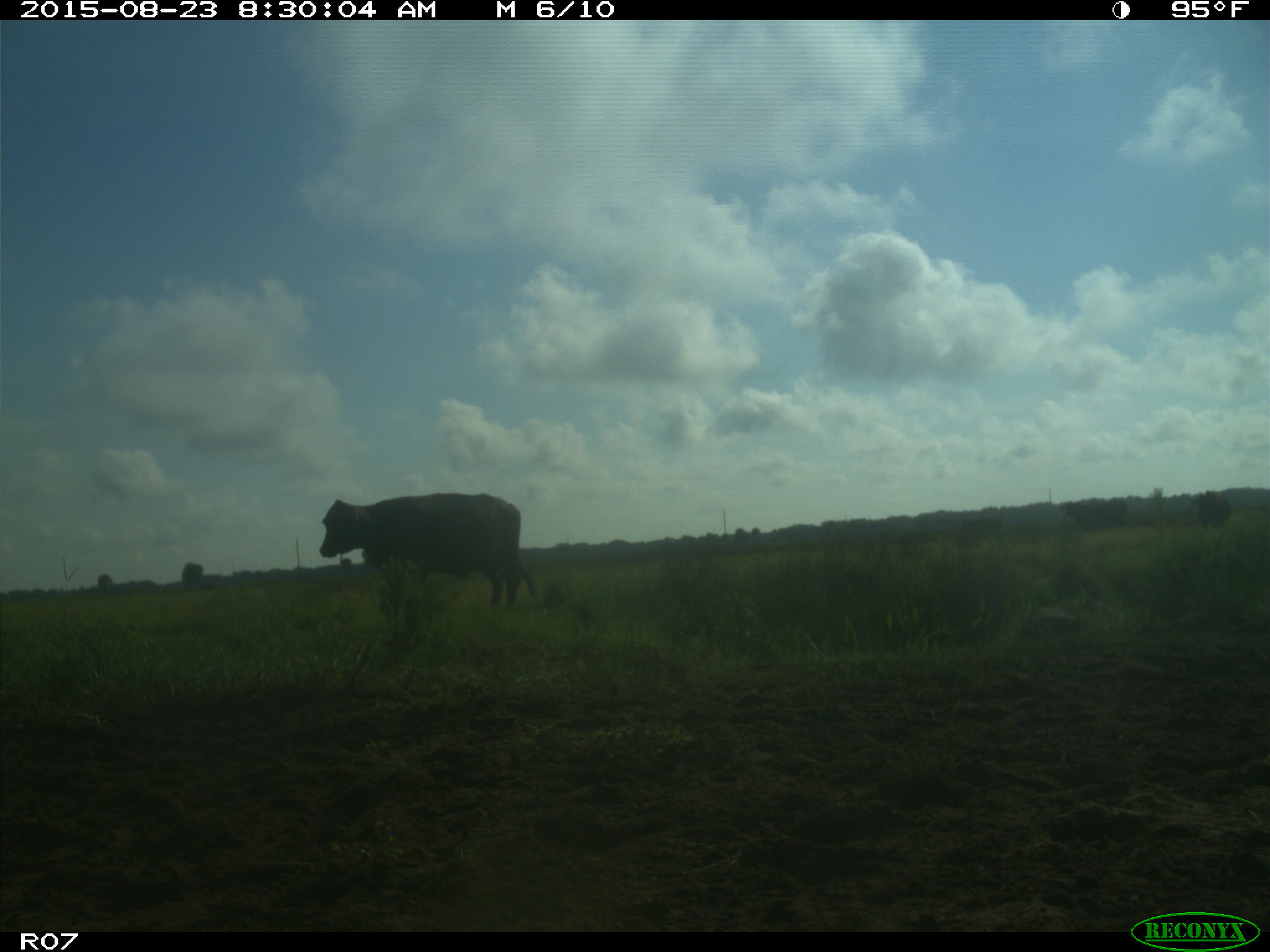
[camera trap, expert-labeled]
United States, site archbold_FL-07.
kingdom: Animalia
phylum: Chordata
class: Mammalia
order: Artiodactyla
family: Bovidae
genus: Bos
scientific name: Bos taurus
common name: domestic cow